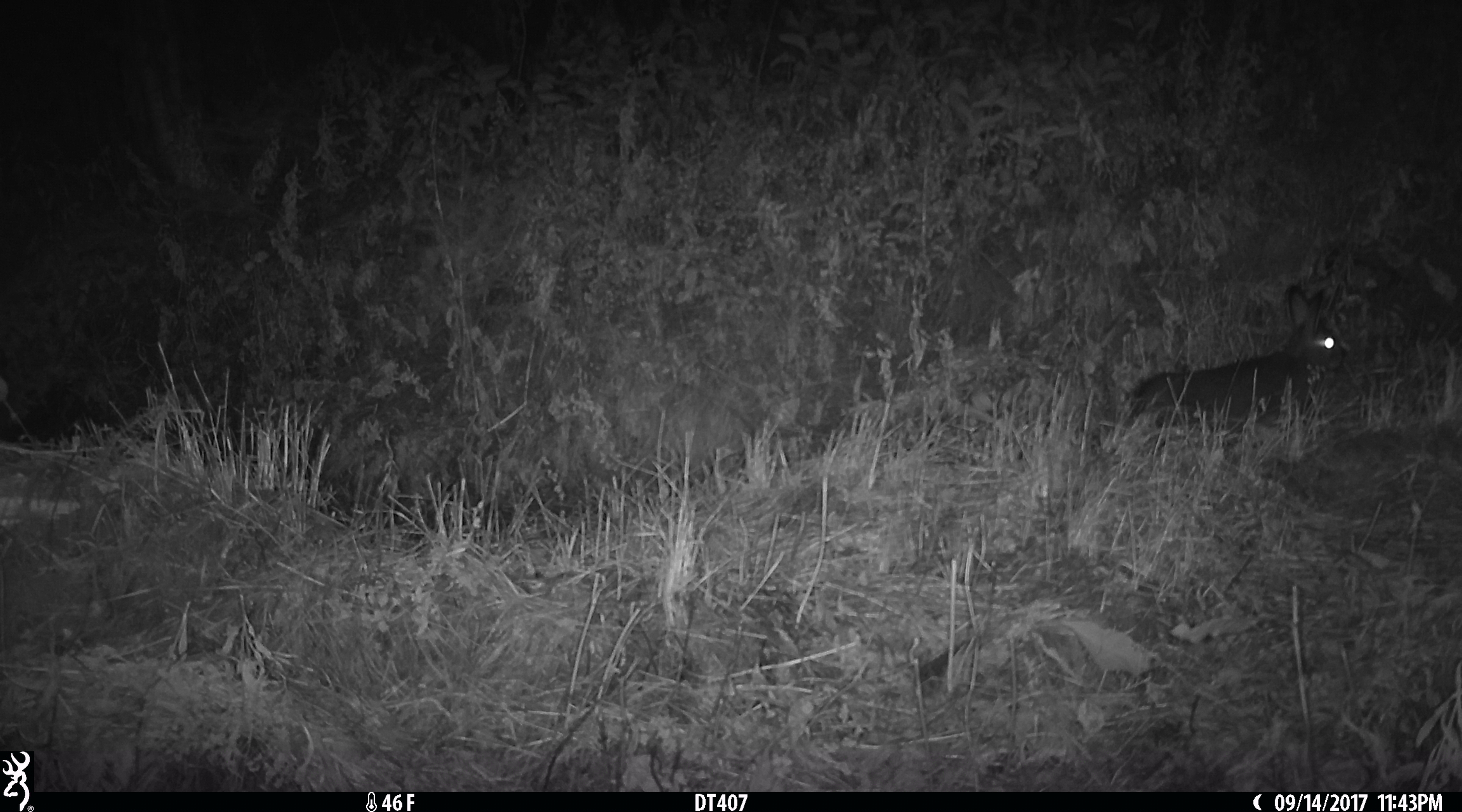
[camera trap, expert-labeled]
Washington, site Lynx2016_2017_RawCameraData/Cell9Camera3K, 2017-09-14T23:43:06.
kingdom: Animalia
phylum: Chordata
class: Mammalia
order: Lagomorpha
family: Leporidae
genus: Lepus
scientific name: Lepus americanus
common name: snowshoe hare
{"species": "Lepus americanus (snowshoe hare)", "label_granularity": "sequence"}